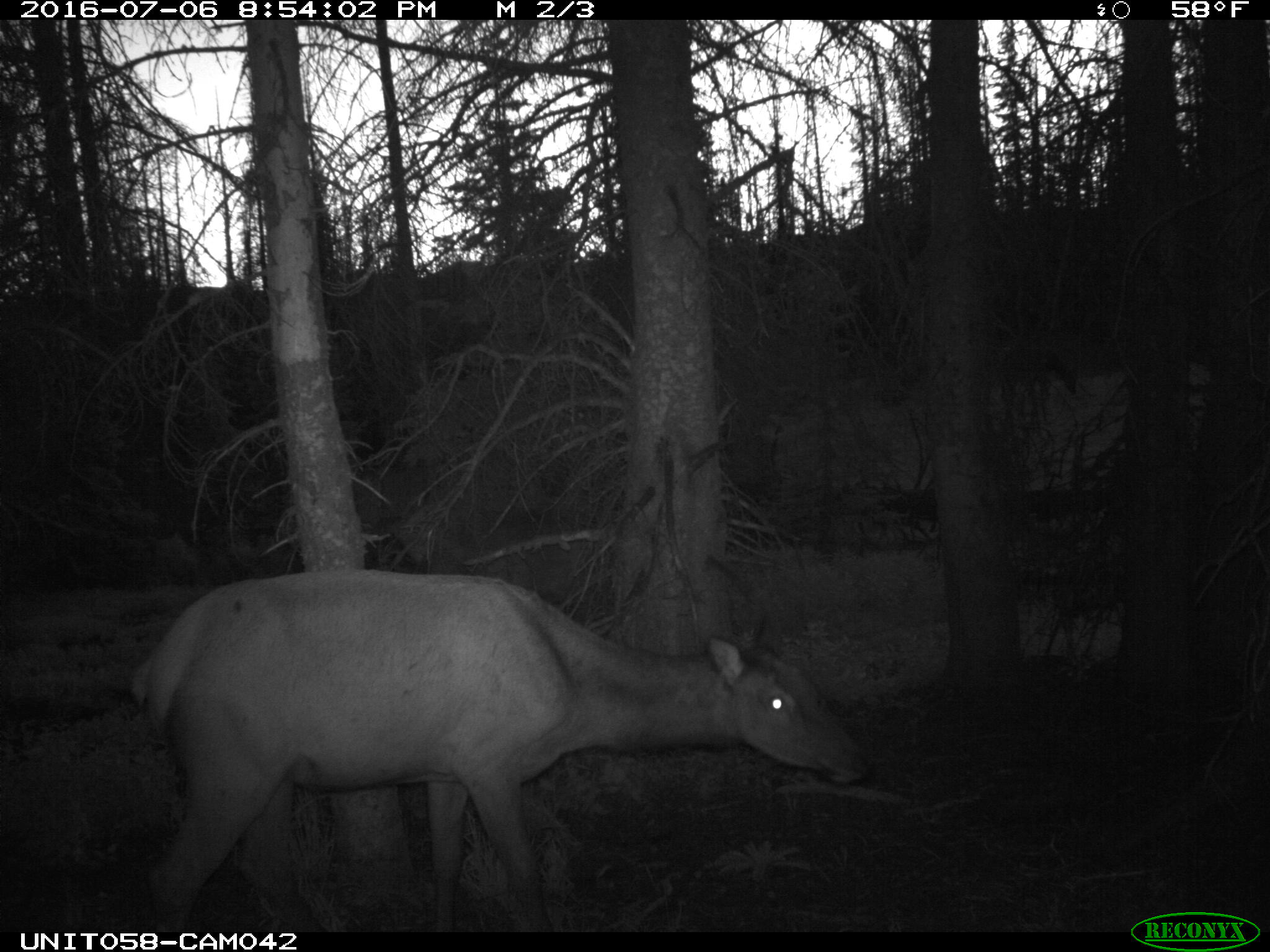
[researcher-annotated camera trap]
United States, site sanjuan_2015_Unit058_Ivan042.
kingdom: Animalia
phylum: Chordata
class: Mammalia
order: Artiodactyla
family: Cervidae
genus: Cervus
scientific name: Cervus elaphus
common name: red deer